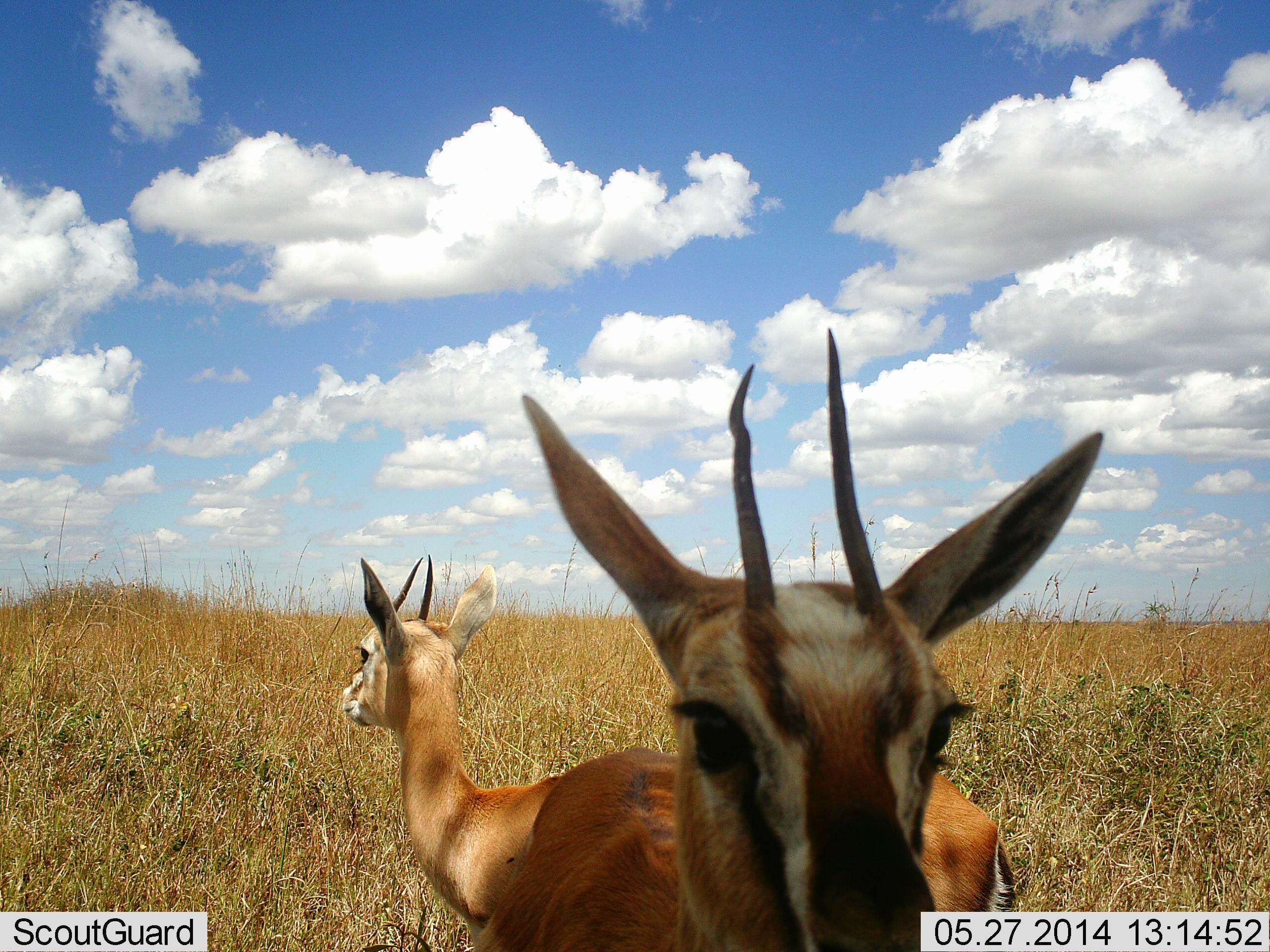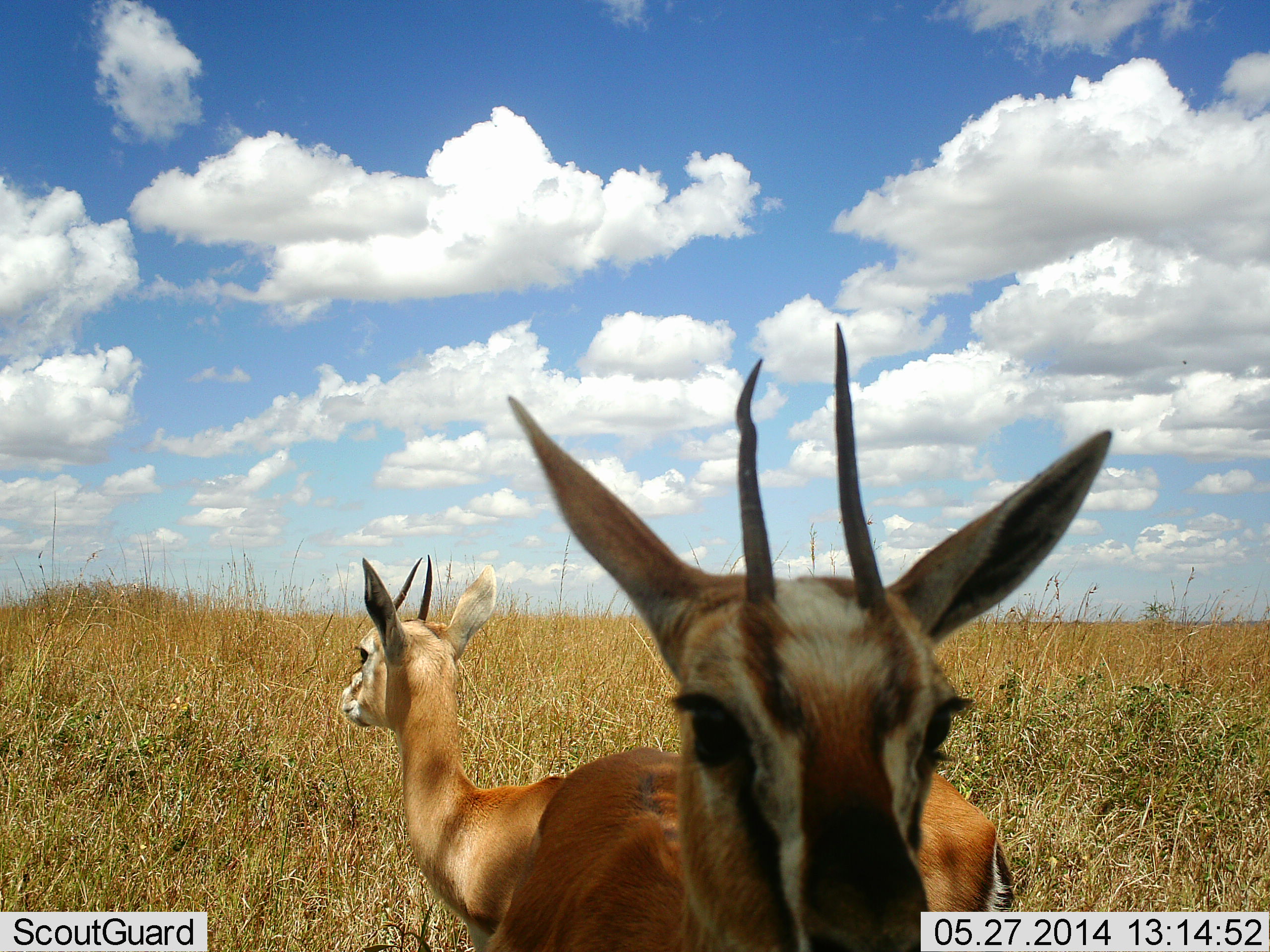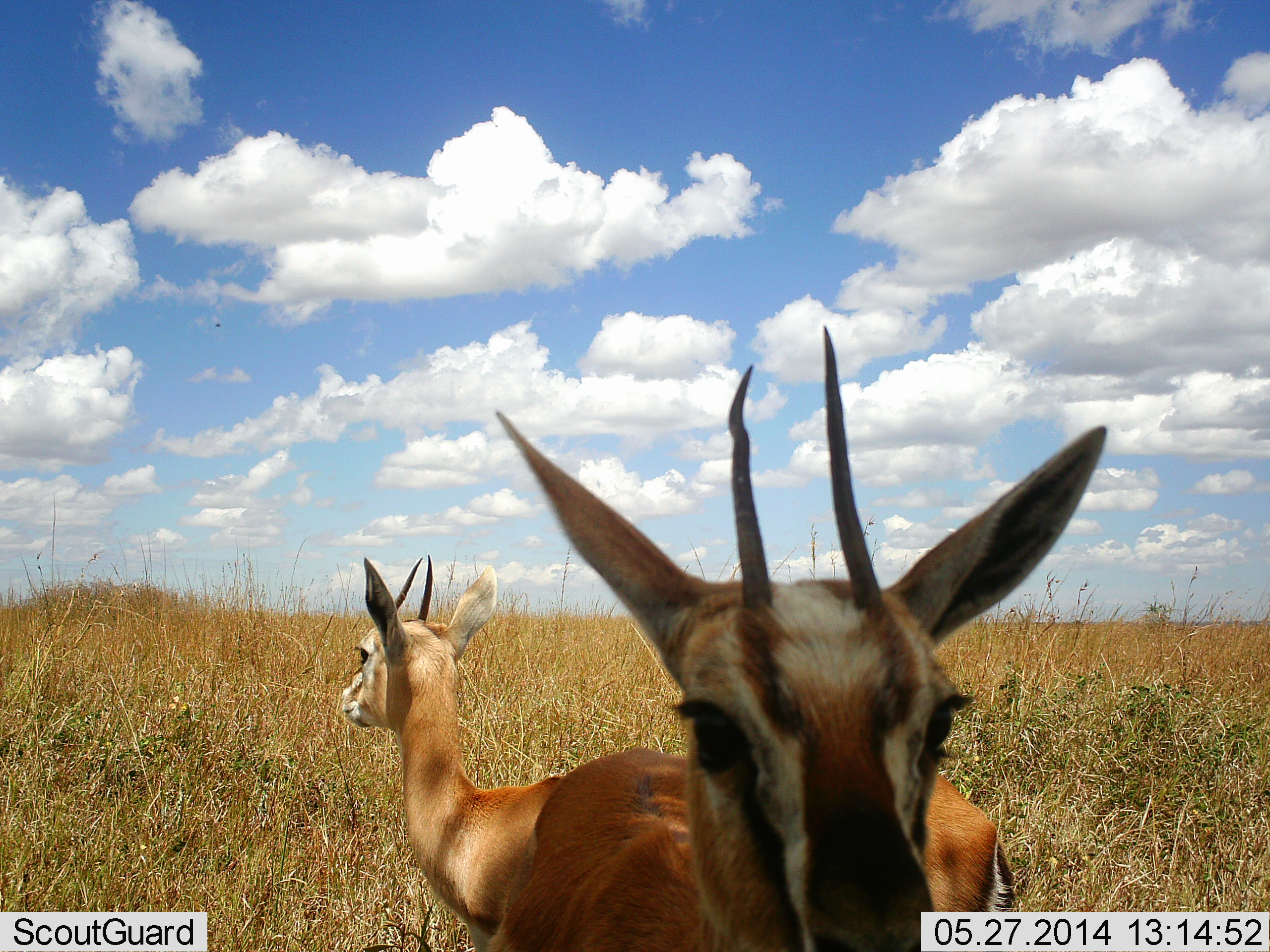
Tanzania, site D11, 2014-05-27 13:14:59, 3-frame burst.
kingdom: Animalia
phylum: Chordata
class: Mammalia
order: Artiodactyla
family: Bovidae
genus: Eudorcas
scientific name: Eudorcas thomsonii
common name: thomson's gazelle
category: gazellethomsons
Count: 2.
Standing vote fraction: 100%.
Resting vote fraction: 0%.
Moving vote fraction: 0%.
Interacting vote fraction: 0%.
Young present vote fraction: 10%.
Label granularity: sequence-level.